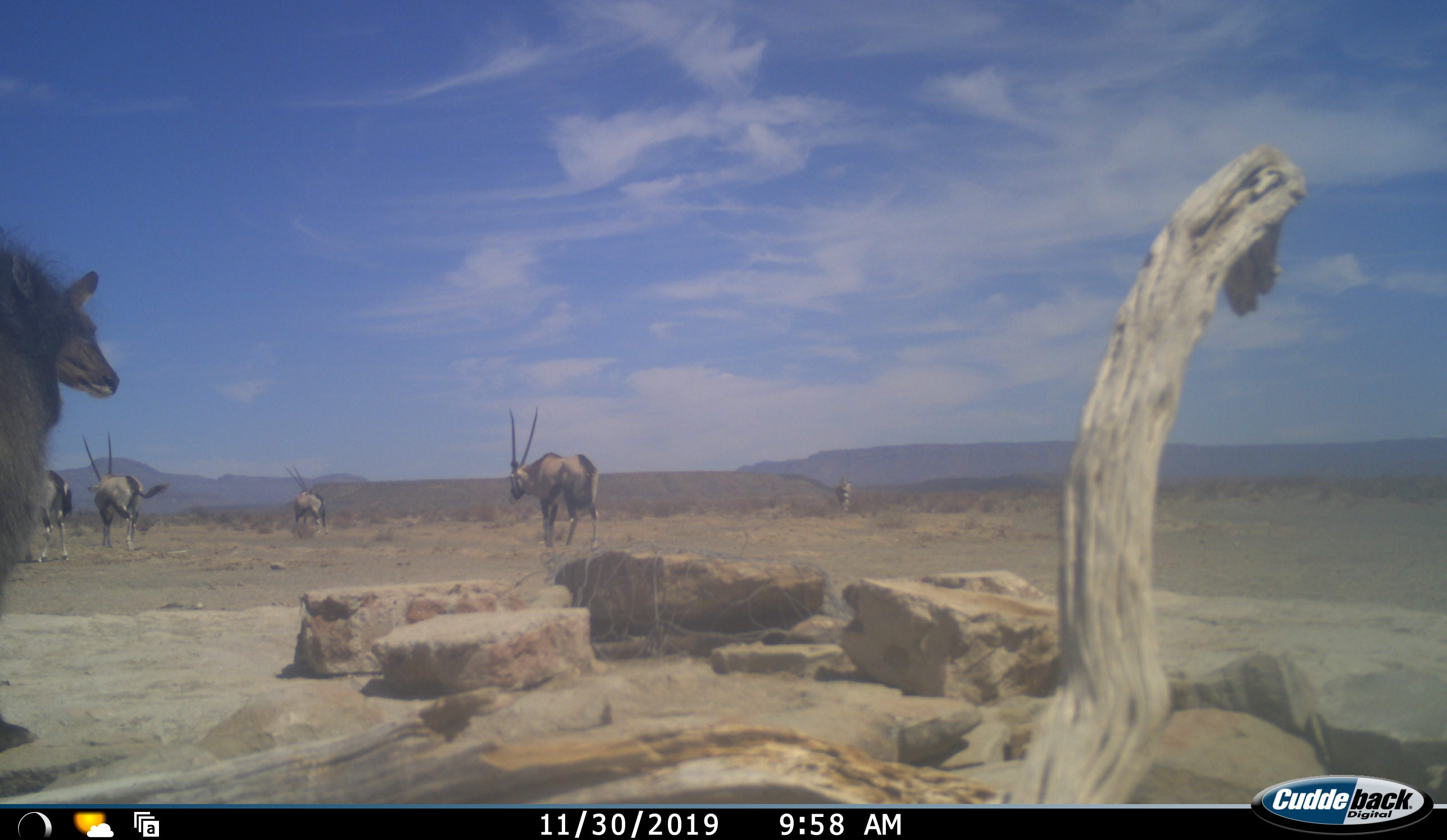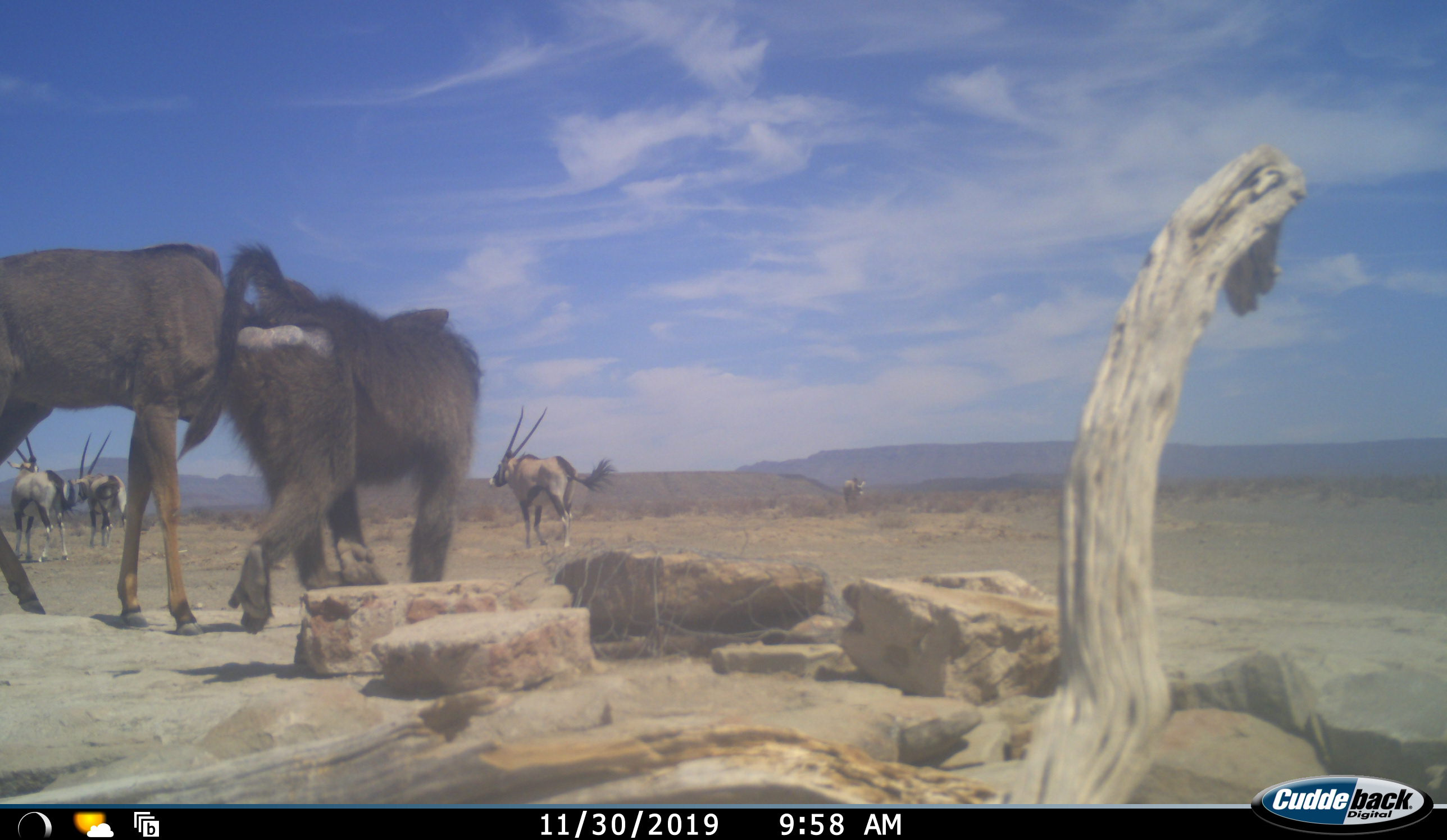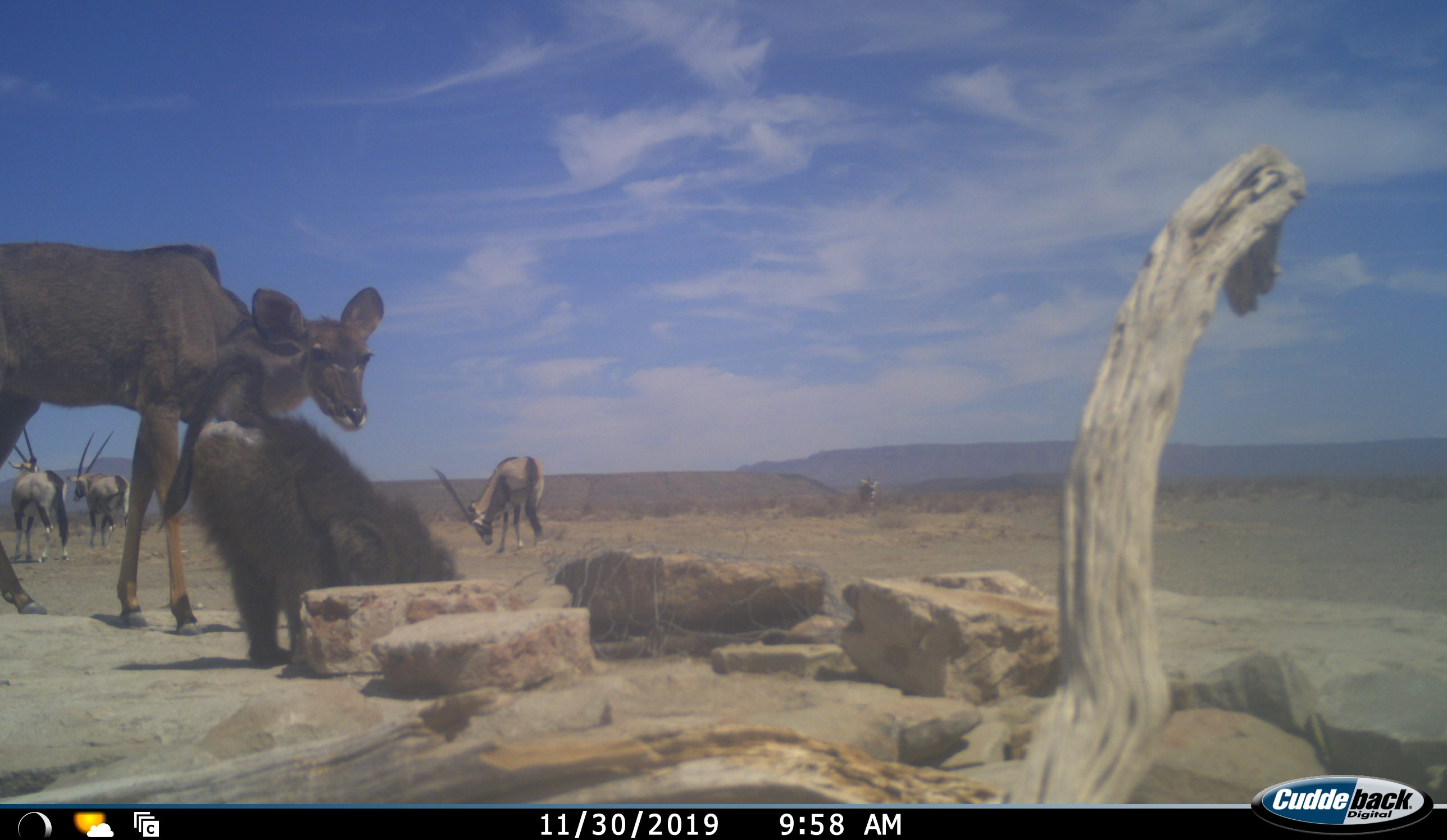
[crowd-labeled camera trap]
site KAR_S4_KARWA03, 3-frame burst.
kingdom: Animalia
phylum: Chordata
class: Mammalia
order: Primates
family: Cercopithecidae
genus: Papio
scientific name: Papio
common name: baboon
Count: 1.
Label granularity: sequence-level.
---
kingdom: Animalia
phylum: Chordata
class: Mammalia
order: Artiodactyla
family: Bovidae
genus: Oryx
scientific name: Oryx gazella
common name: gemsbok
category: oryx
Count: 4.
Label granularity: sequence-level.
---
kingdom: Animalia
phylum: Chordata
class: Mammalia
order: Artiodactyla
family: Bovidae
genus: Tragelaphus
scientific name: Tragelaphus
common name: kudu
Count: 1.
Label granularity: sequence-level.